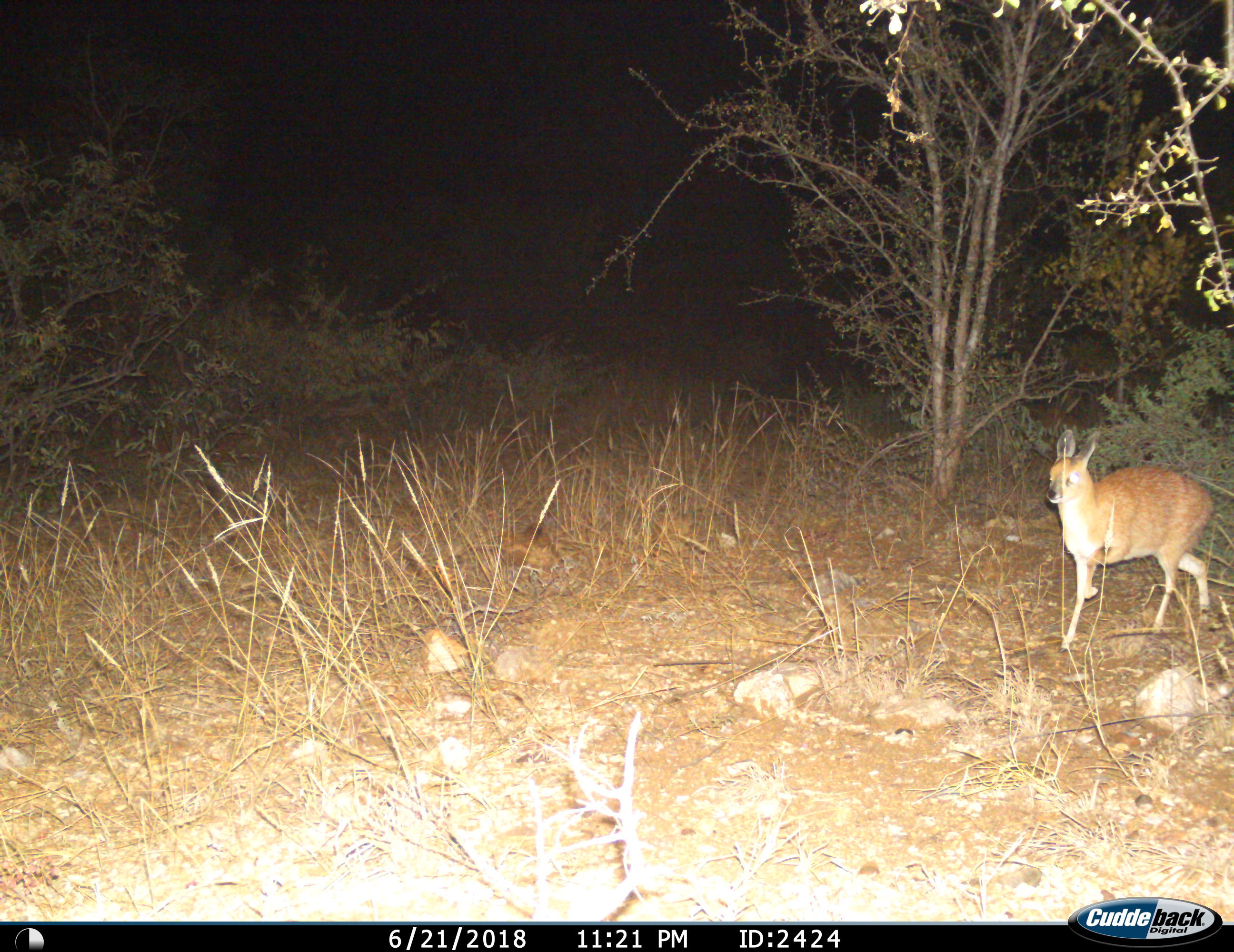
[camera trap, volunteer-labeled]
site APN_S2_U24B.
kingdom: Animalia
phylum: Chordata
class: Mammalia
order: Artiodactyla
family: Bovidae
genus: Raphicerus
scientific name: Raphicerus sharpei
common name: sharpe's grysbok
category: grysboksharpes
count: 1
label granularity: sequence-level